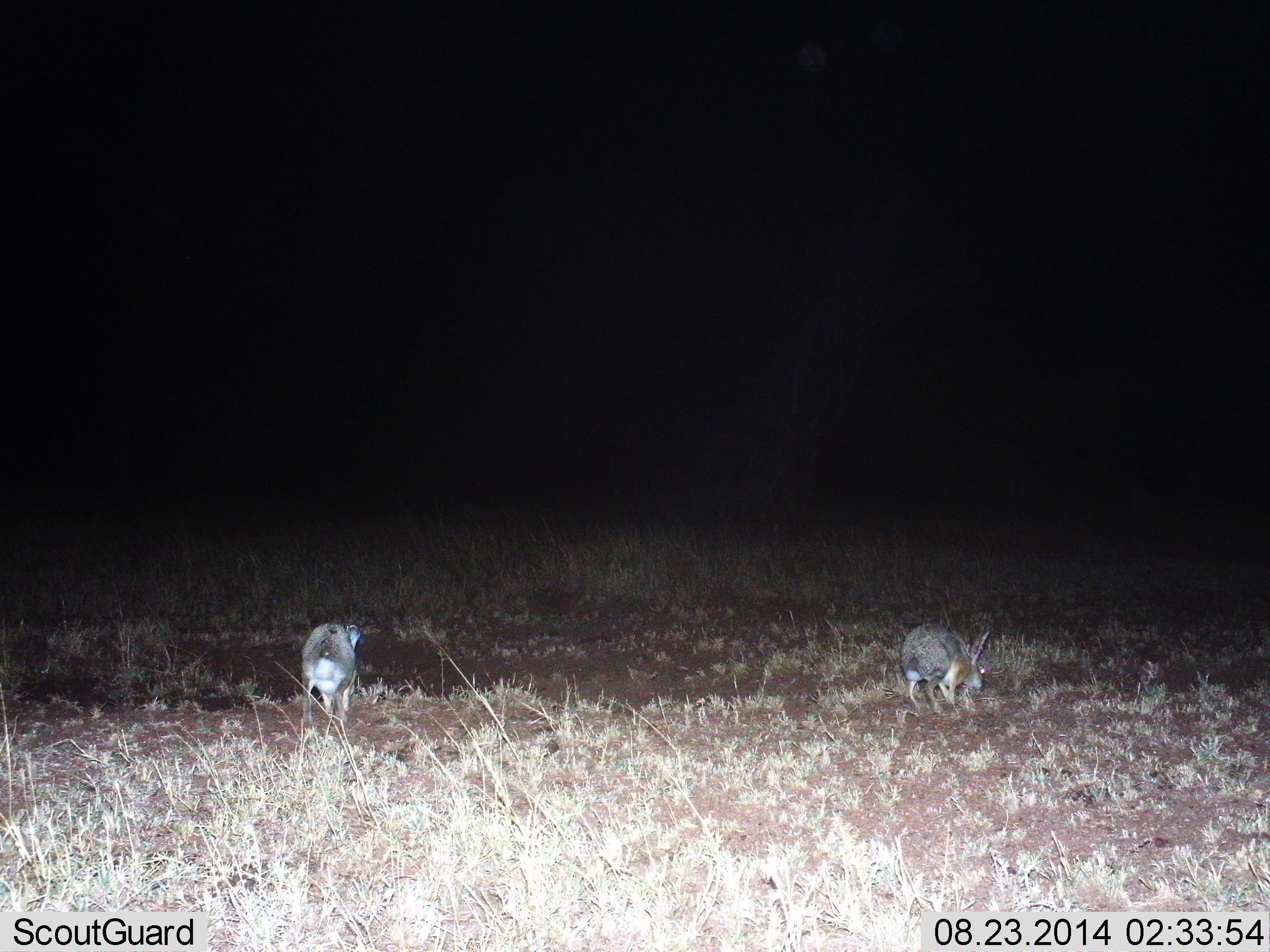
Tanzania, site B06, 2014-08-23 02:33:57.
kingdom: Animalia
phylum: Chordata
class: Mammalia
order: Lagomorpha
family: Leporidae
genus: Lepus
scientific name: Lepus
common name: hare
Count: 2.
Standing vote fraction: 0%.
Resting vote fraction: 0%.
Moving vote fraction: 30%.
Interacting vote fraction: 0%.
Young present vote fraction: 0%.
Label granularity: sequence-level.